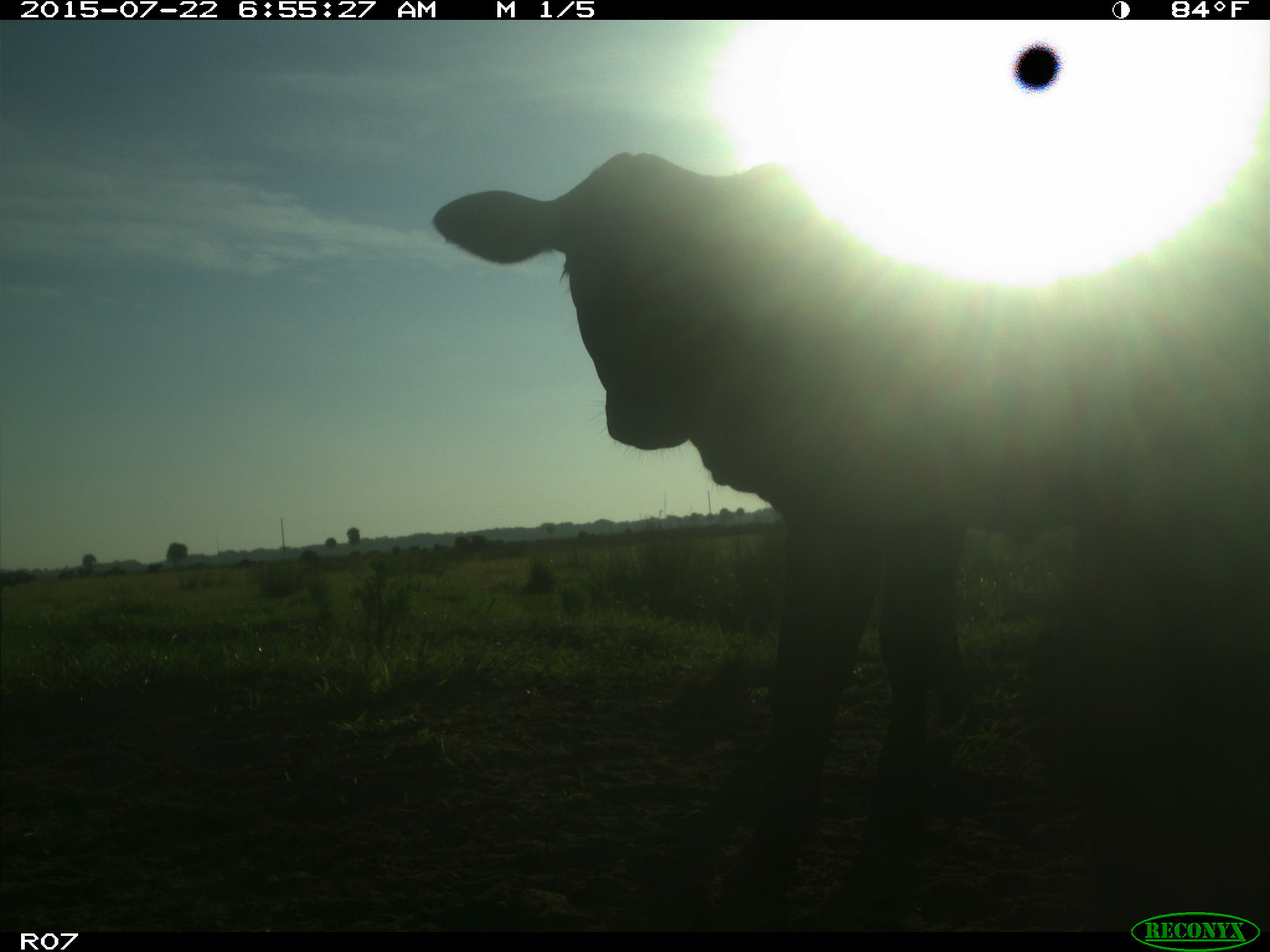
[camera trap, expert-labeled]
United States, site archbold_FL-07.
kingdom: Animalia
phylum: Chordata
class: Mammalia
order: Artiodactyla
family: Cervidae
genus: Odocoileus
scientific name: Odocoileus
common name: deer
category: unidentified deer